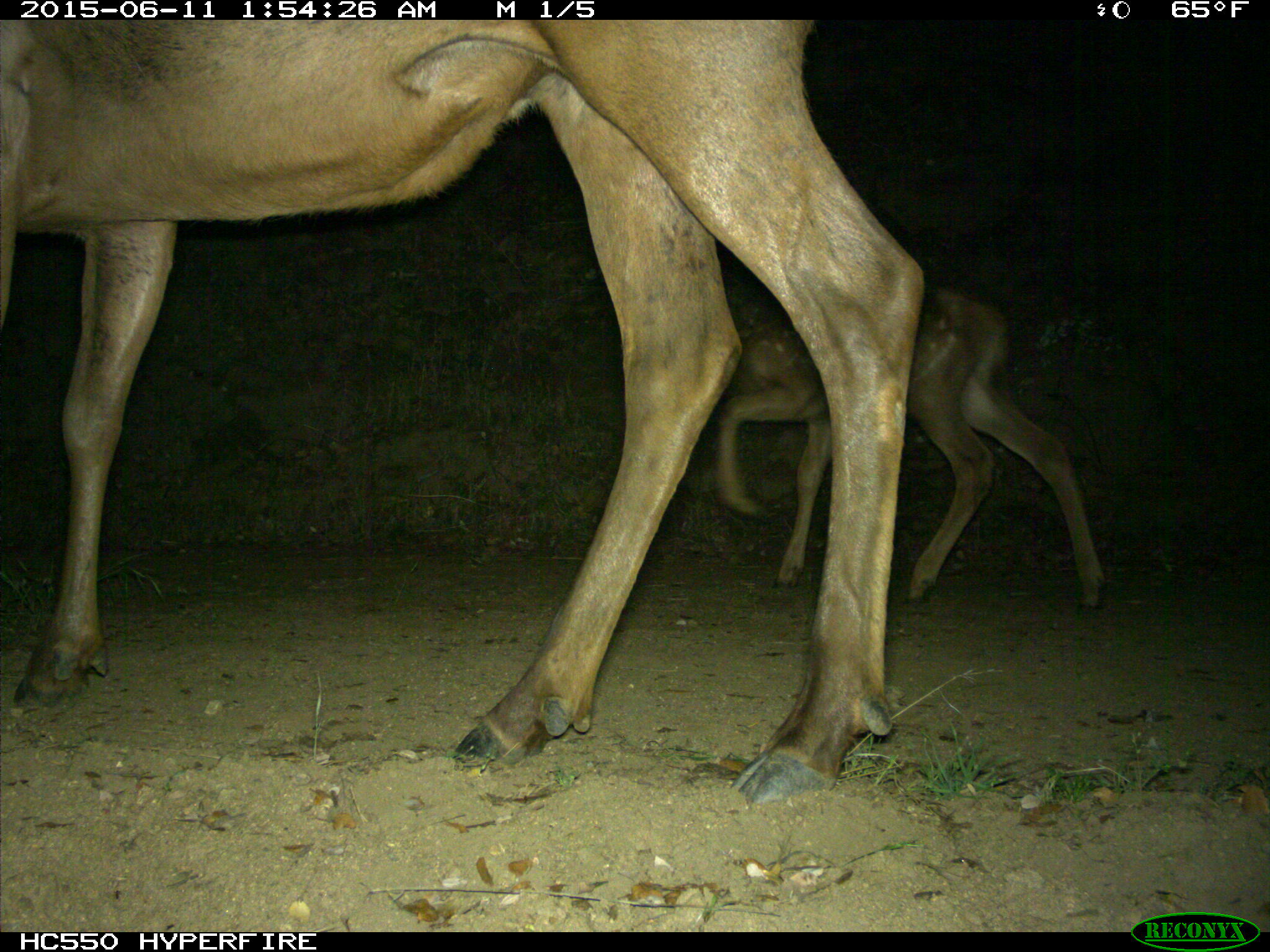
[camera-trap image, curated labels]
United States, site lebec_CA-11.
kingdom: Animalia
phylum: Chordata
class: Mammalia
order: Artiodactyla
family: Cervidae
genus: Cervus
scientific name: Cervus canadensis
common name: elk